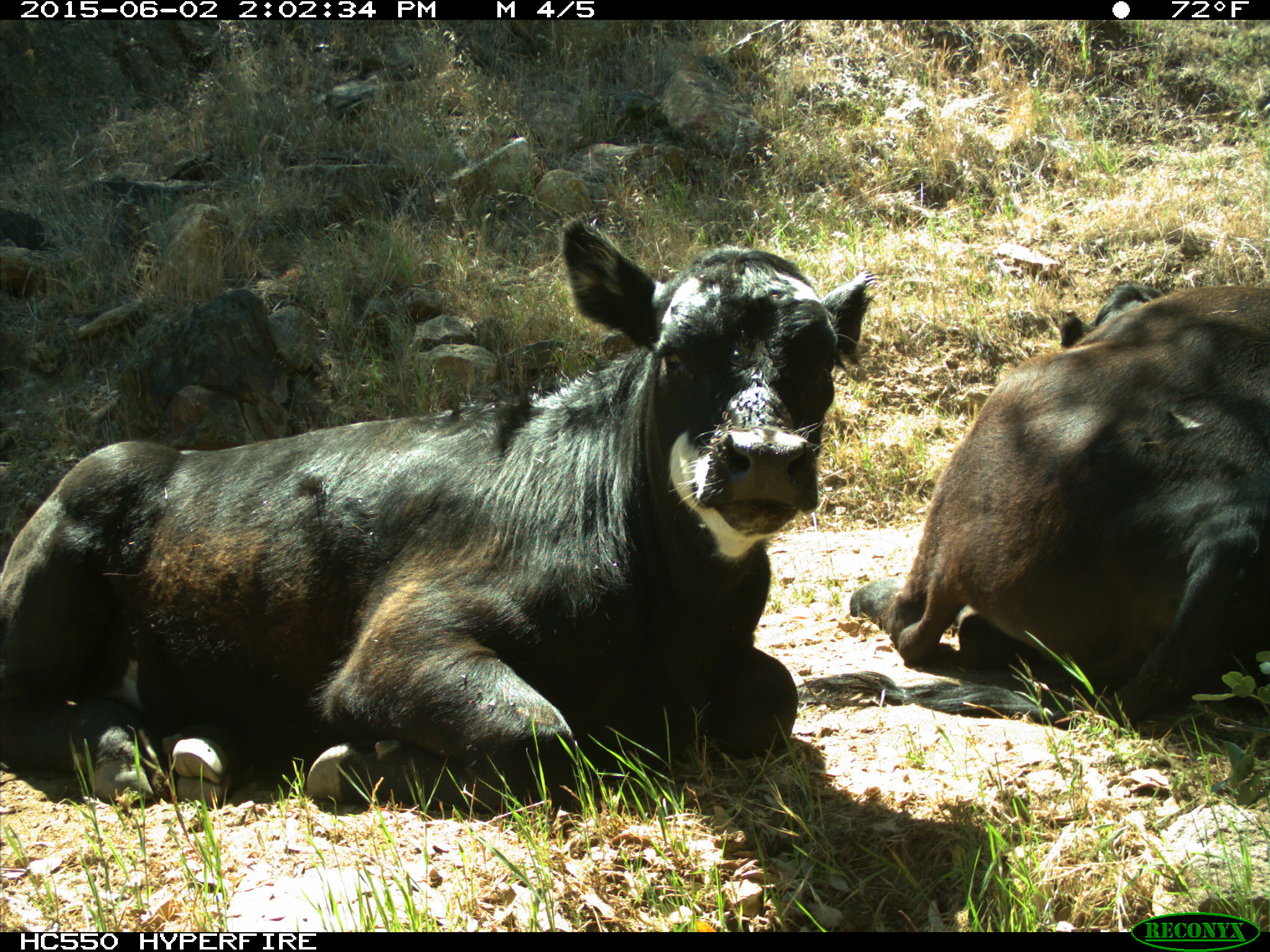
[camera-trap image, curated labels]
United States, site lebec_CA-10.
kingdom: Animalia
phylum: Chordata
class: Mammalia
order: Artiodactyla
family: Bovidae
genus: Bos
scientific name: Bos taurus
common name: domestic cow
Bos taurus (domestic cow).